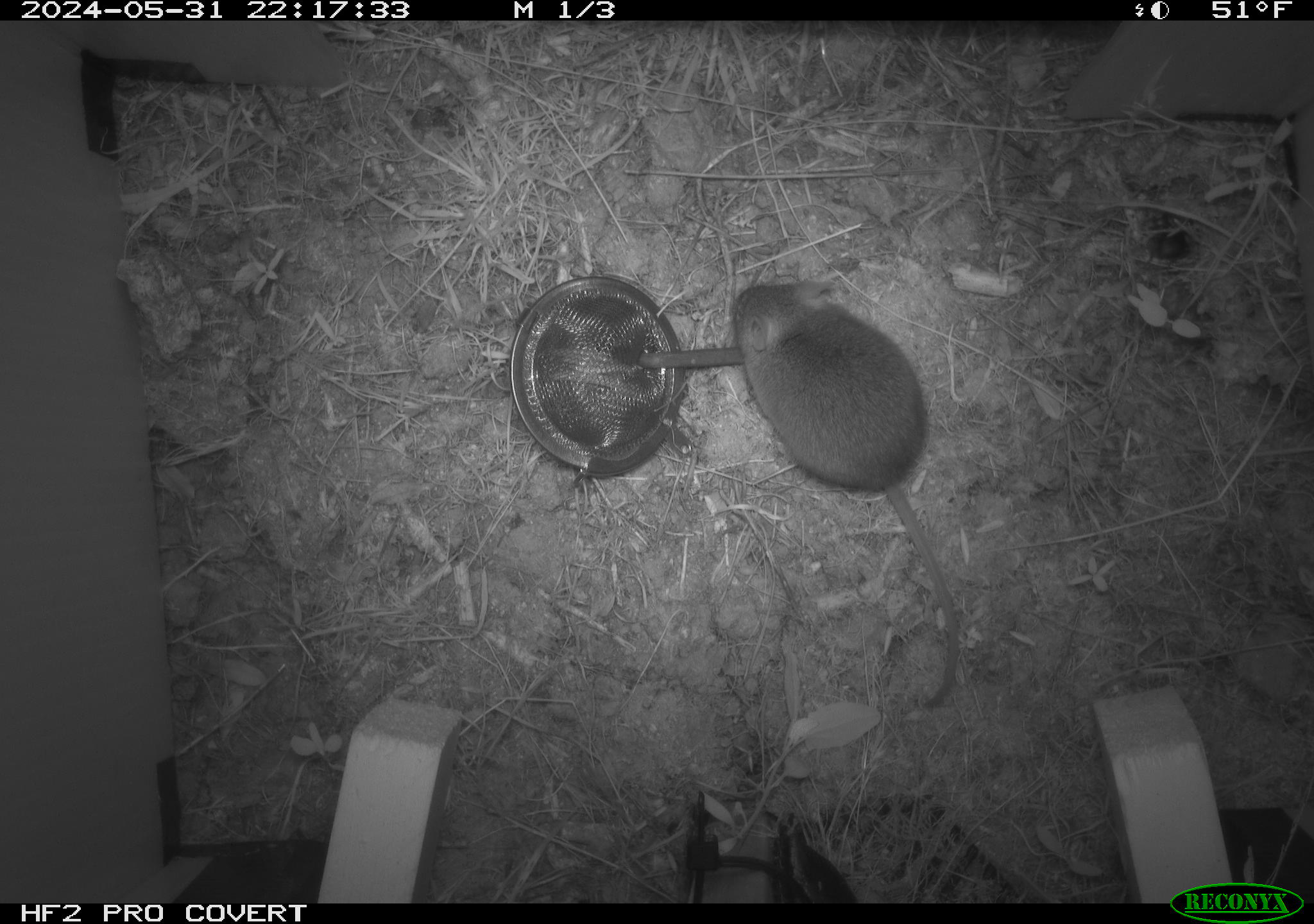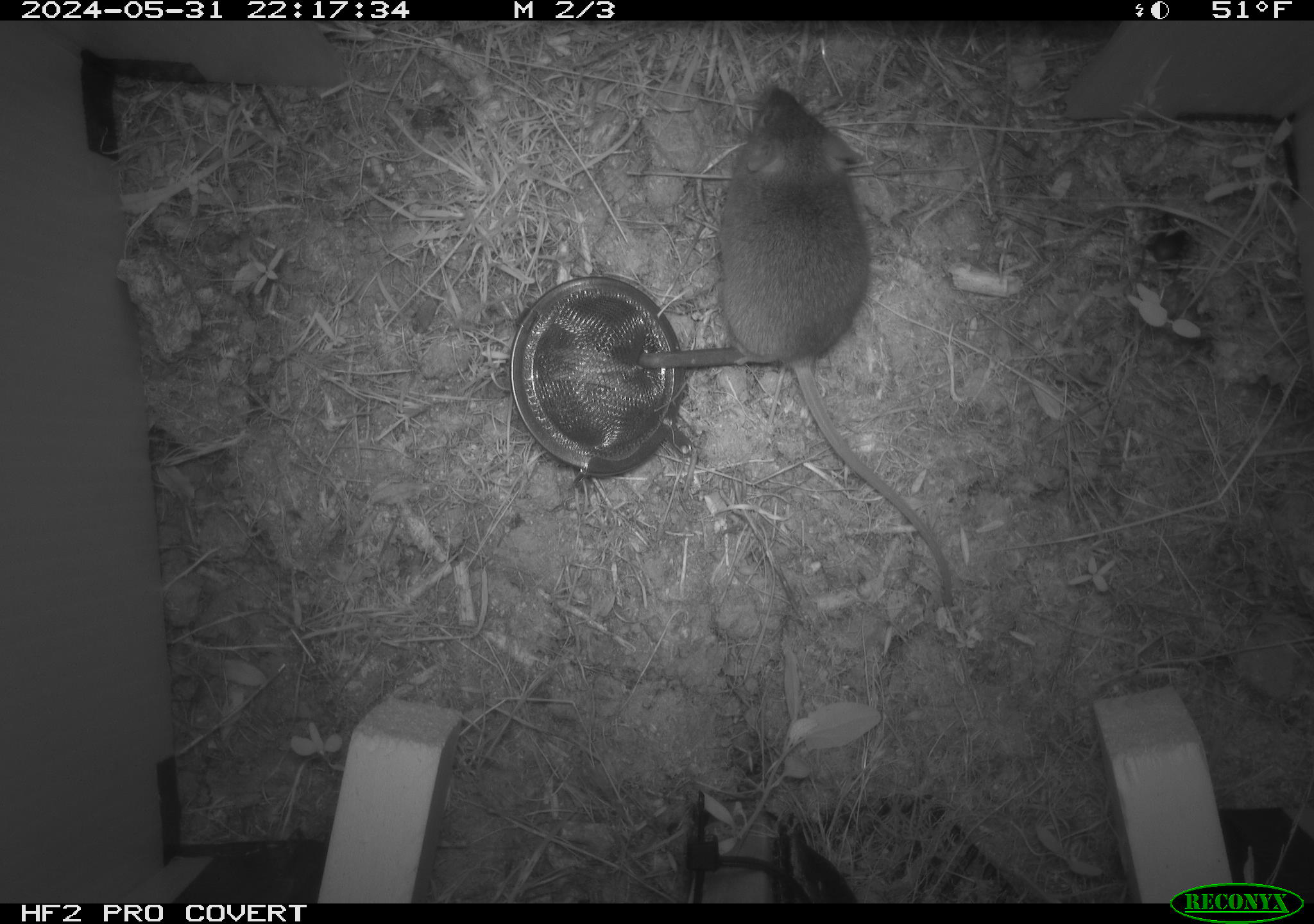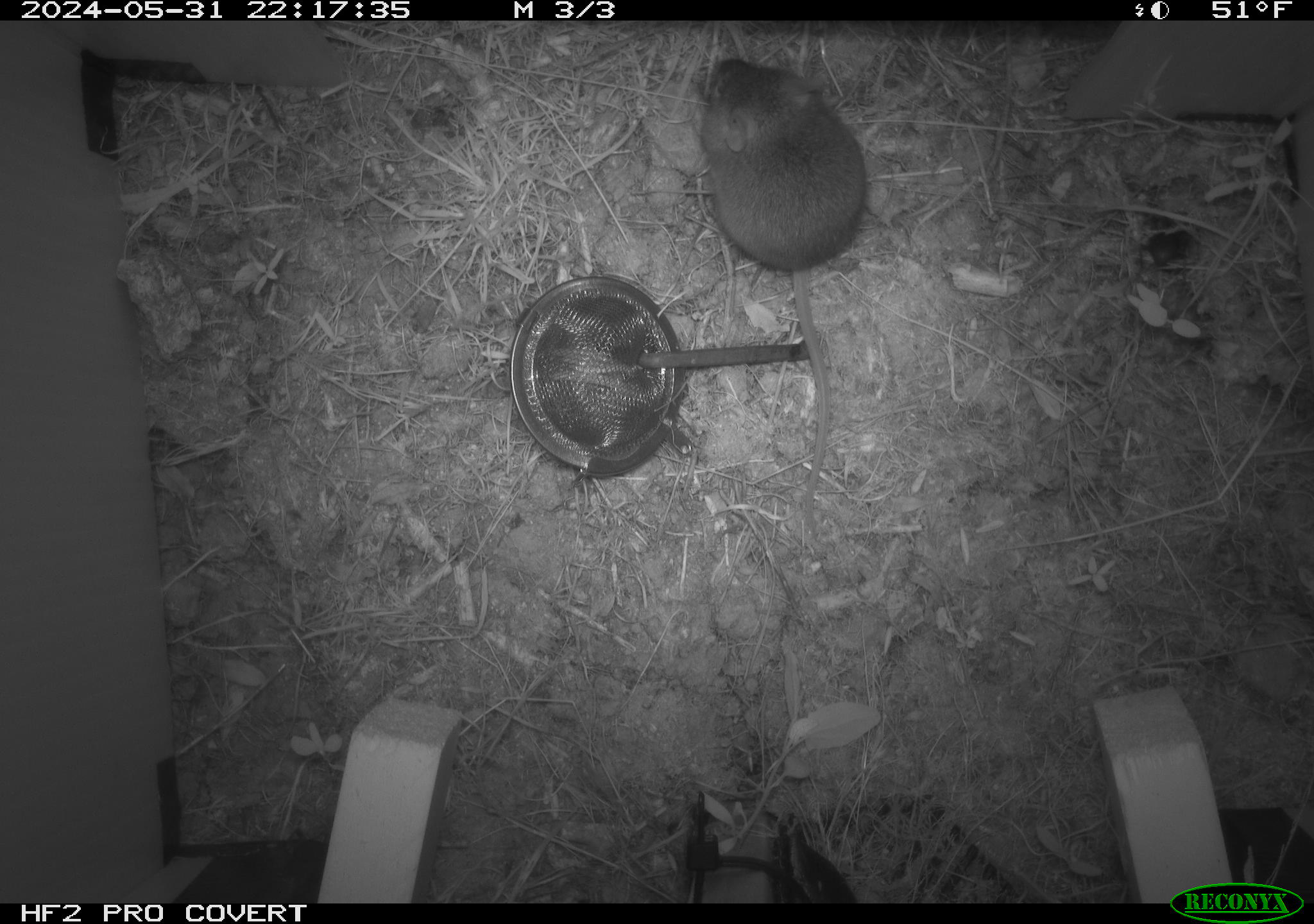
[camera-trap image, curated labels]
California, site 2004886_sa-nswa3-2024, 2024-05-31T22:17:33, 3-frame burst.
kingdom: Animalia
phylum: Chordata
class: Mammalia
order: Rodentia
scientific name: Rodentia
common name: rodent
Rodent (Rodentia).